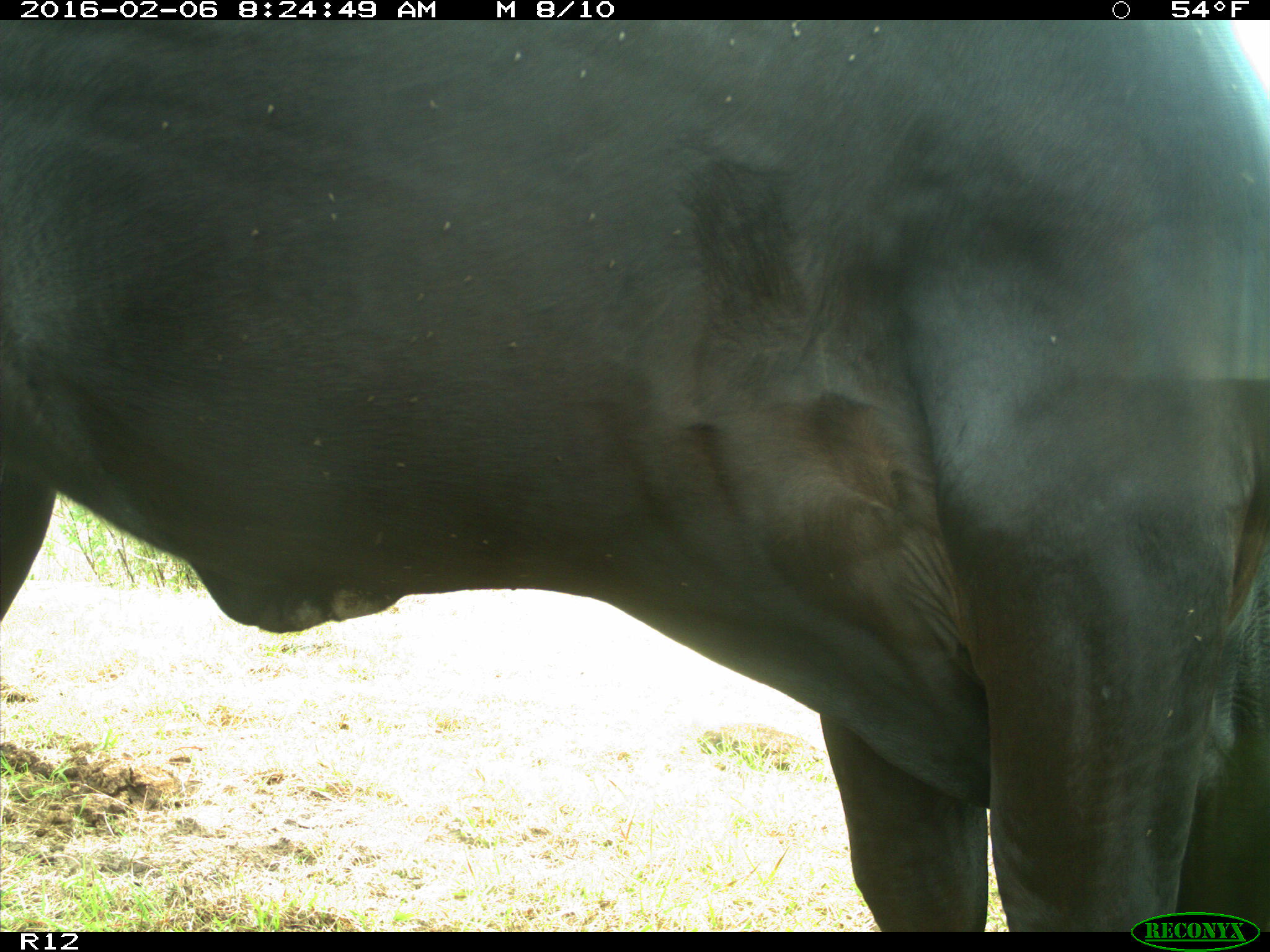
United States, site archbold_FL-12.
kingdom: Animalia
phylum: Chordata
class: Mammalia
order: Artiodactyla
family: Bovidae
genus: Bos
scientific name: Bos taurus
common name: domestic cow